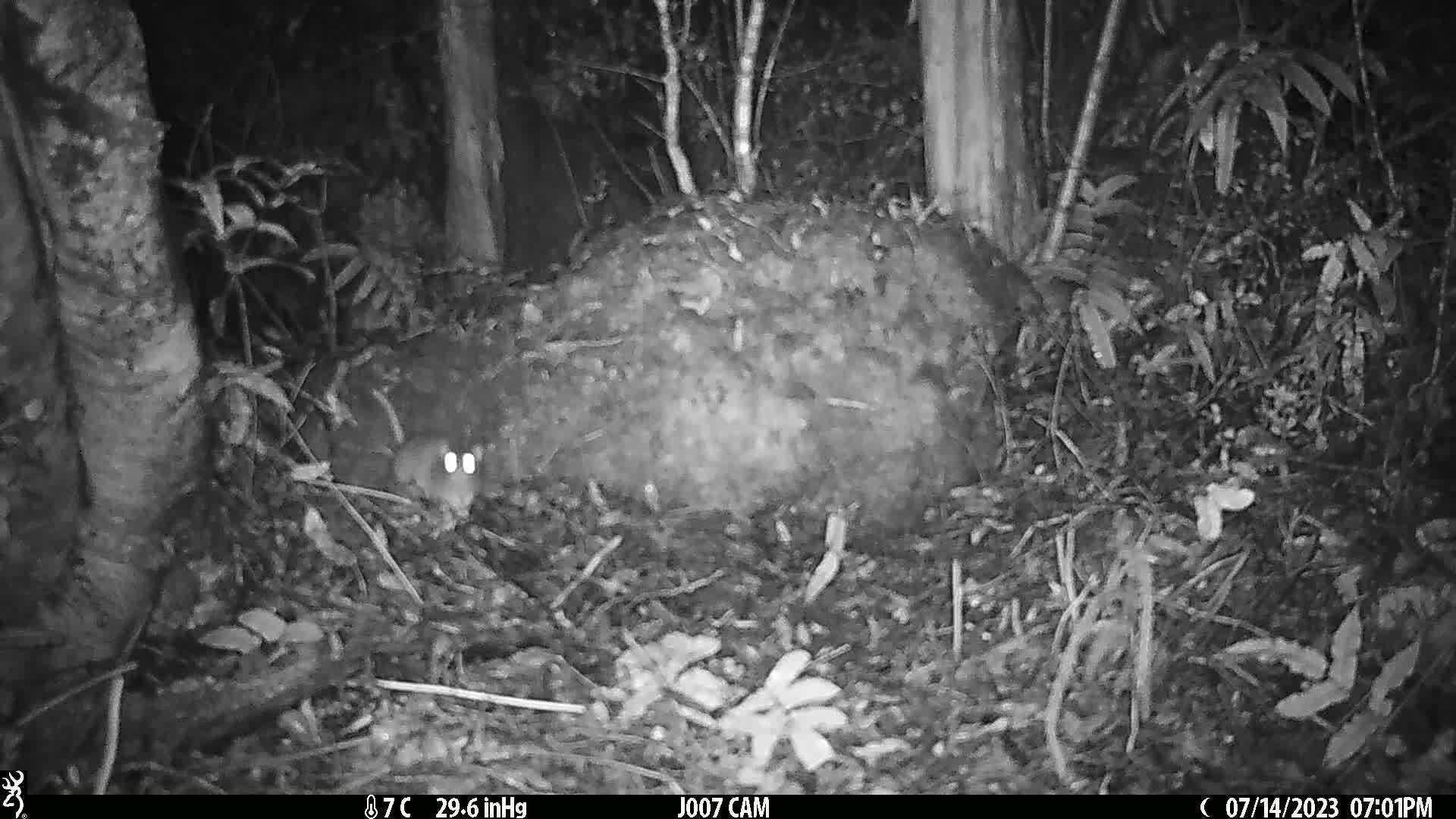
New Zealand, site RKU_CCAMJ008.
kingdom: Animalia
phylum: Chordata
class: Mammalia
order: Rodentia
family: Muridae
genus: Rattus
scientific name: Rattus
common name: rat